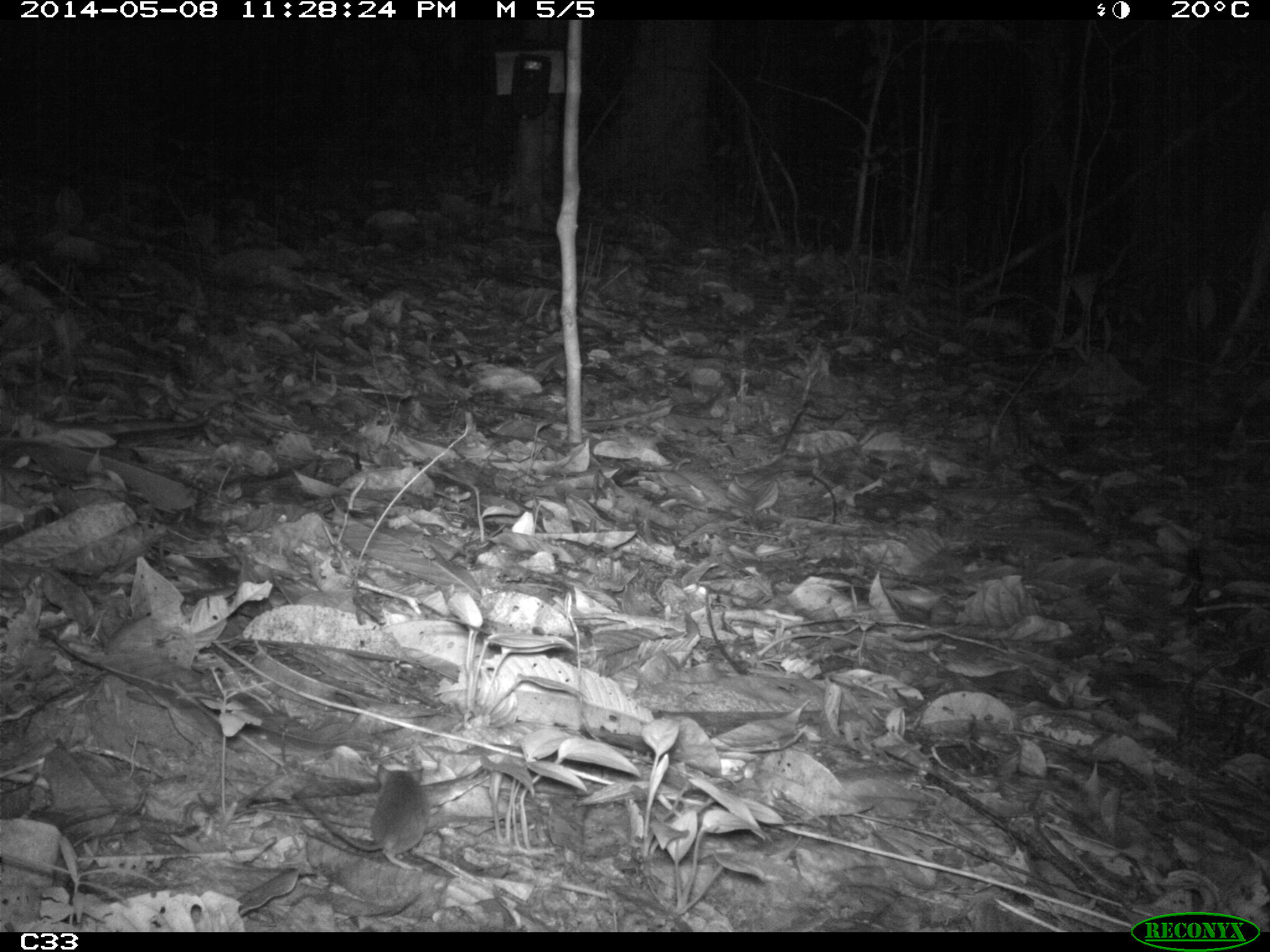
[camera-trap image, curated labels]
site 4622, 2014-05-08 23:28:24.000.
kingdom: Animalia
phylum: Chordata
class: Mammalia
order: Rodentia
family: Muridae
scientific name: Muridae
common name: mice, rats, and gerbils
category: unknown mouse or rat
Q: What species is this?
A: Unknown mouse or rat (mice, rats, and gerbils) (Muridae).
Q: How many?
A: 1.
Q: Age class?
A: Adult.